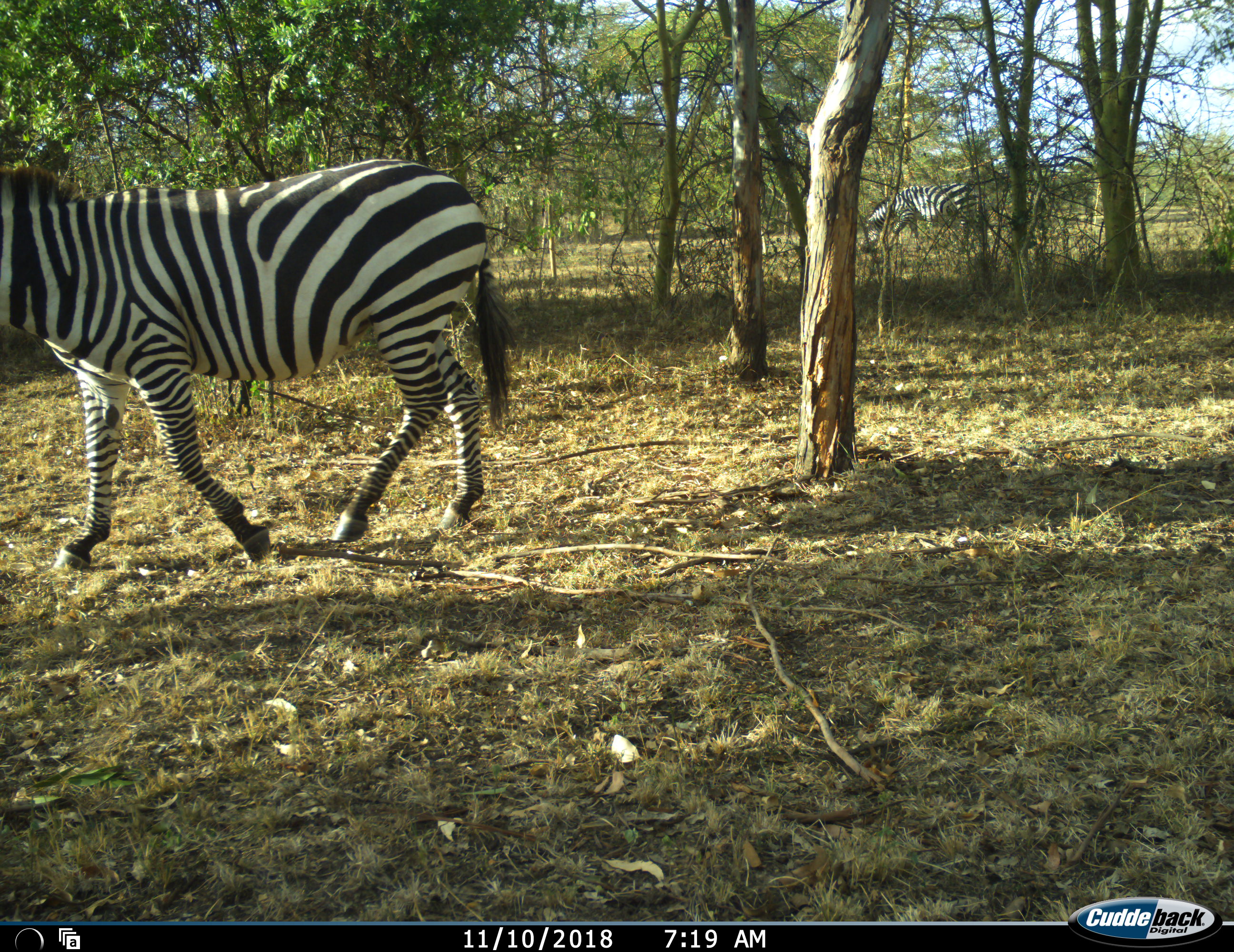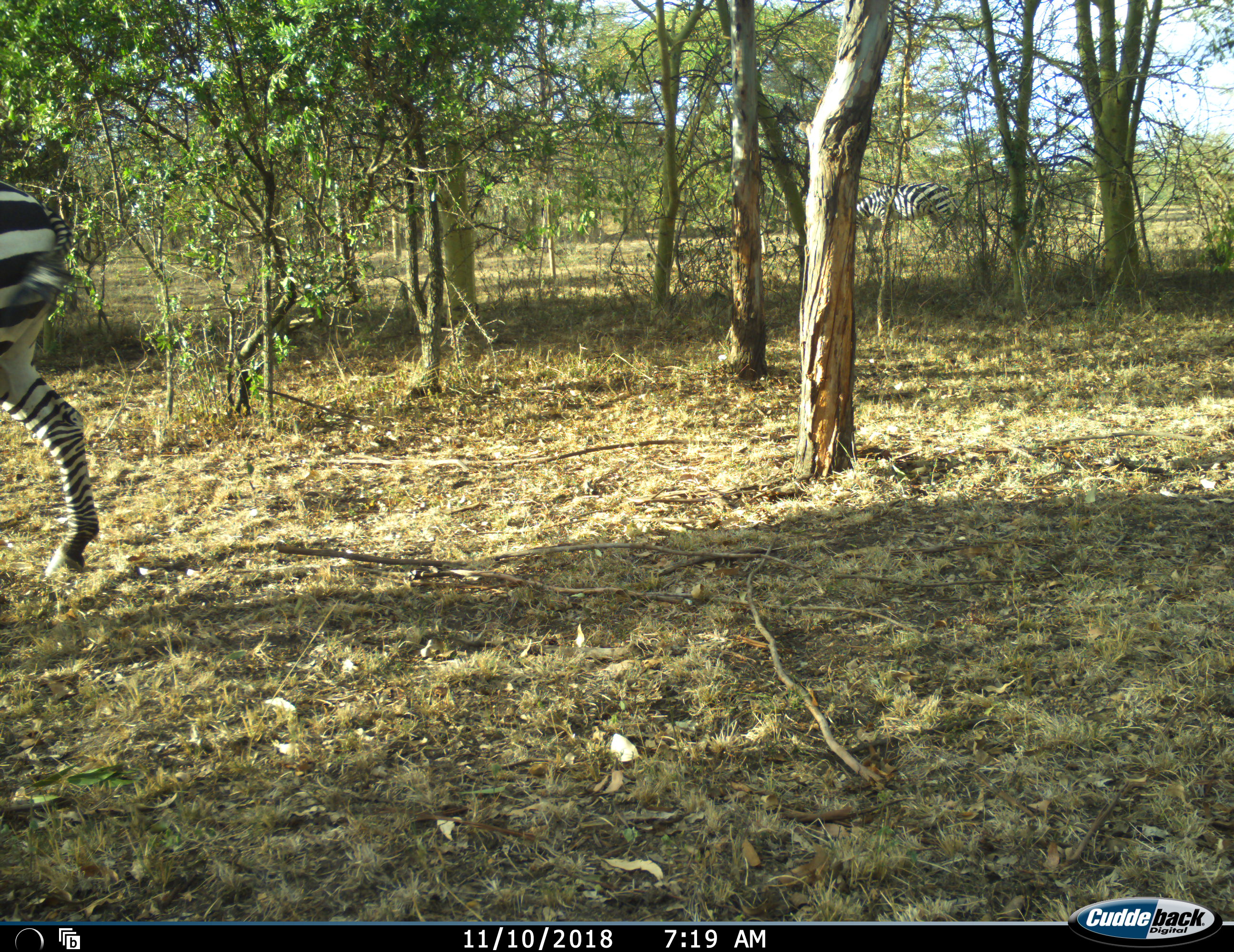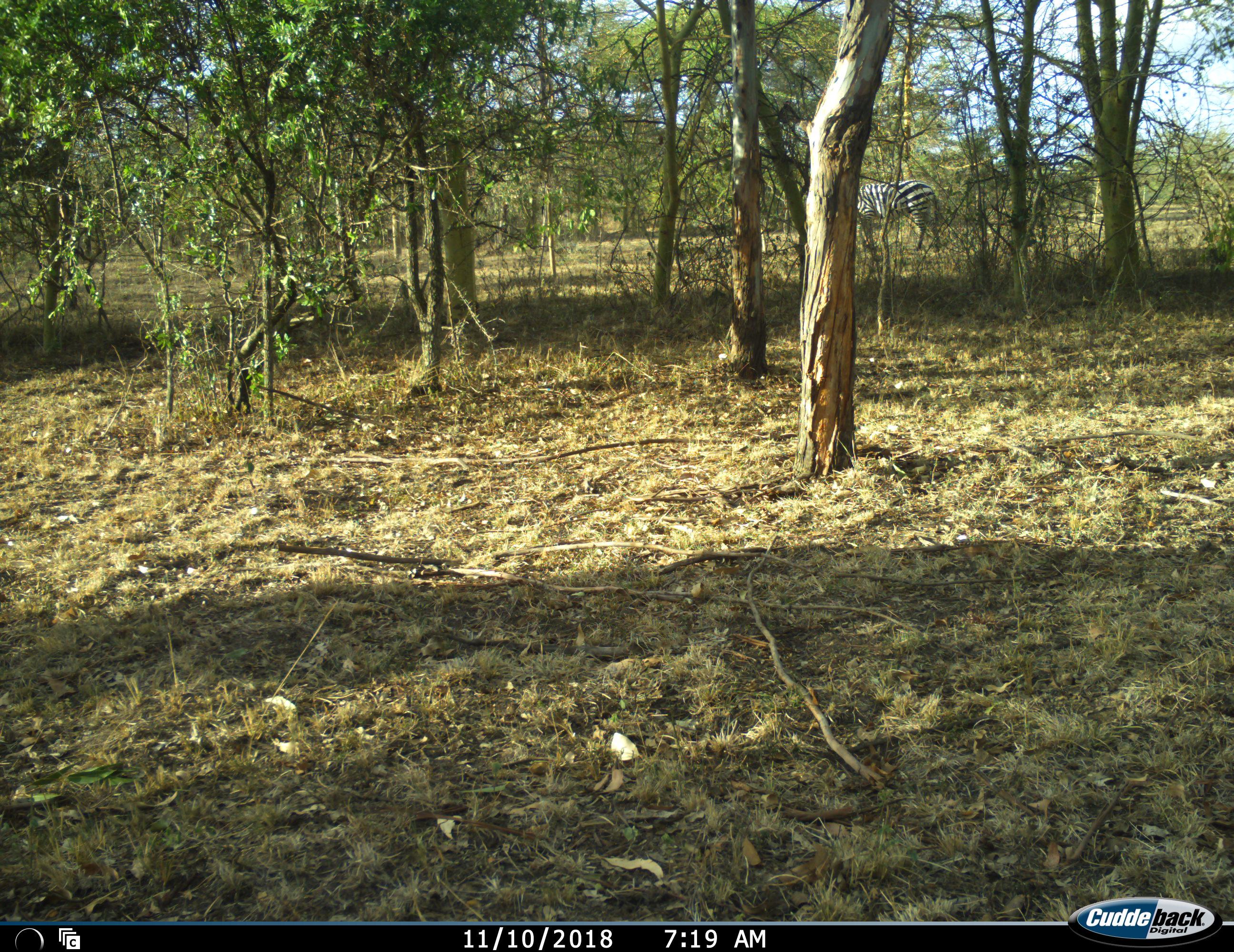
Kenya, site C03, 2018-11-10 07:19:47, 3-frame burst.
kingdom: Animalia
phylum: Chordata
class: Mammalia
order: Perissodactyla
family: Equidae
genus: Equus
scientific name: Equus quagga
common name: plains zebra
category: zebra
Zebra (plains zebra) (Equus quagga), count 2. Behavior (volunteer vote fractions): standing 30%, resting 0%, moving 100%, interacting 0%. Young present (vote fraction): 0%. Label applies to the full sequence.